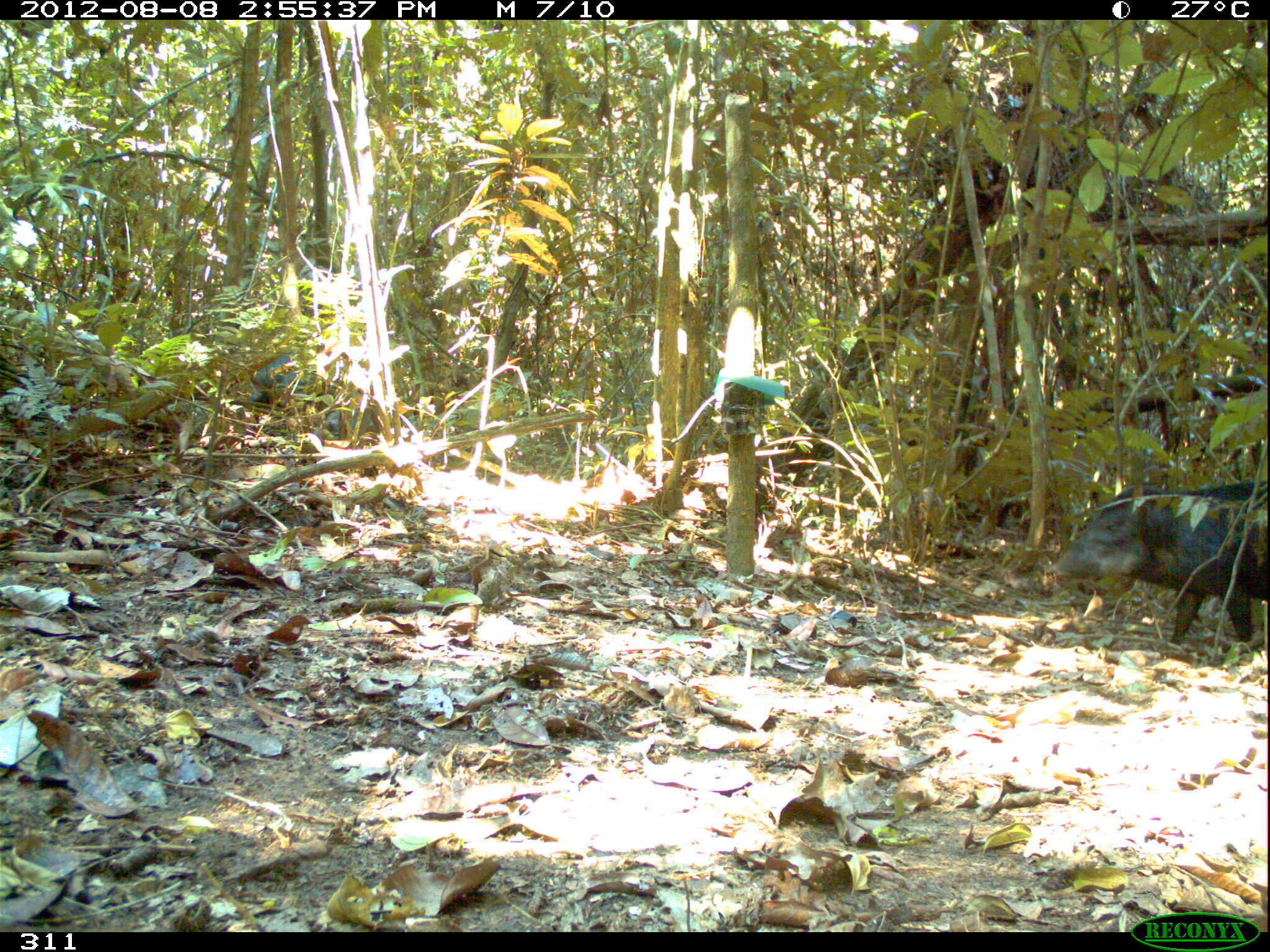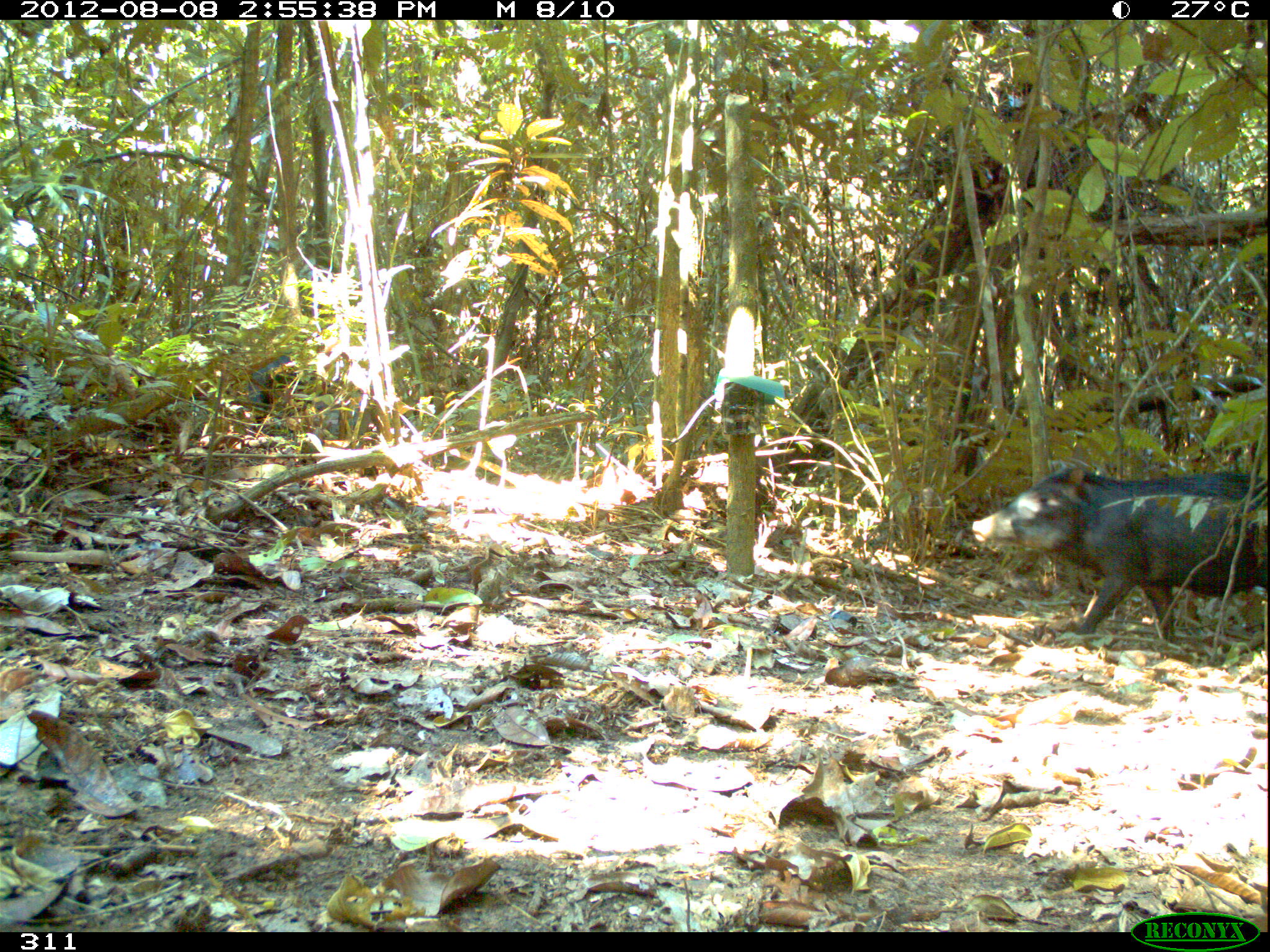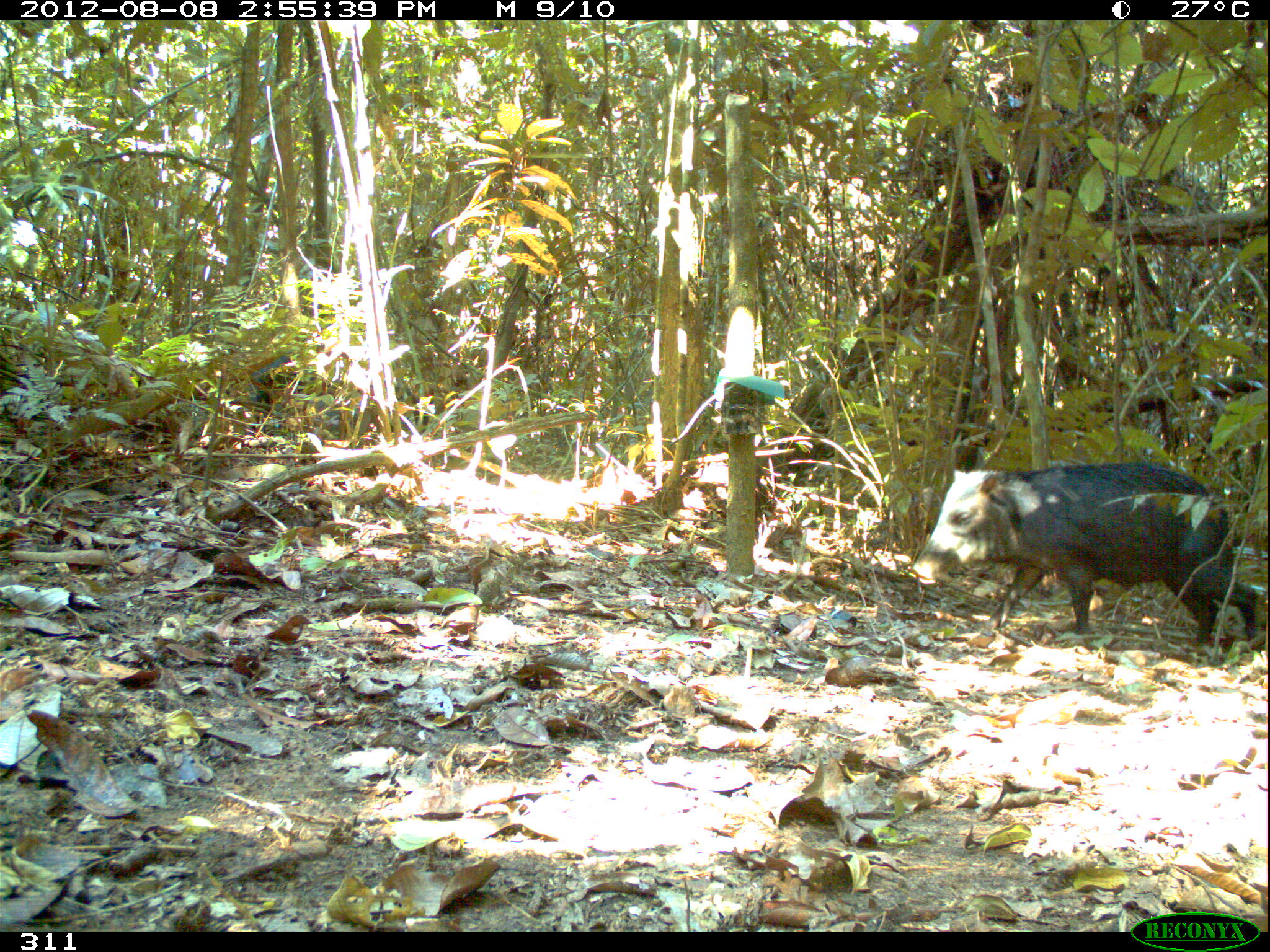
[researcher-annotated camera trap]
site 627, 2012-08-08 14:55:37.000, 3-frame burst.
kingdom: Animalia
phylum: Chordata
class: Mammalia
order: Artiodactyla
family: Tayassuidae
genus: Tayassu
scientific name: Tayassu pecari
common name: white-lipped peccary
Tayassu pecari (white-lipped peccary).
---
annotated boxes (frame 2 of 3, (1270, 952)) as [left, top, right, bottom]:
tayassu pecari: [971, 464, 1270, 643]; [247, 354, 381, 443]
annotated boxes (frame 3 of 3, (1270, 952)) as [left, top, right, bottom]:
tayassu pecari: [910, 461, 1256, 646]; [223, 348, 381, 453]